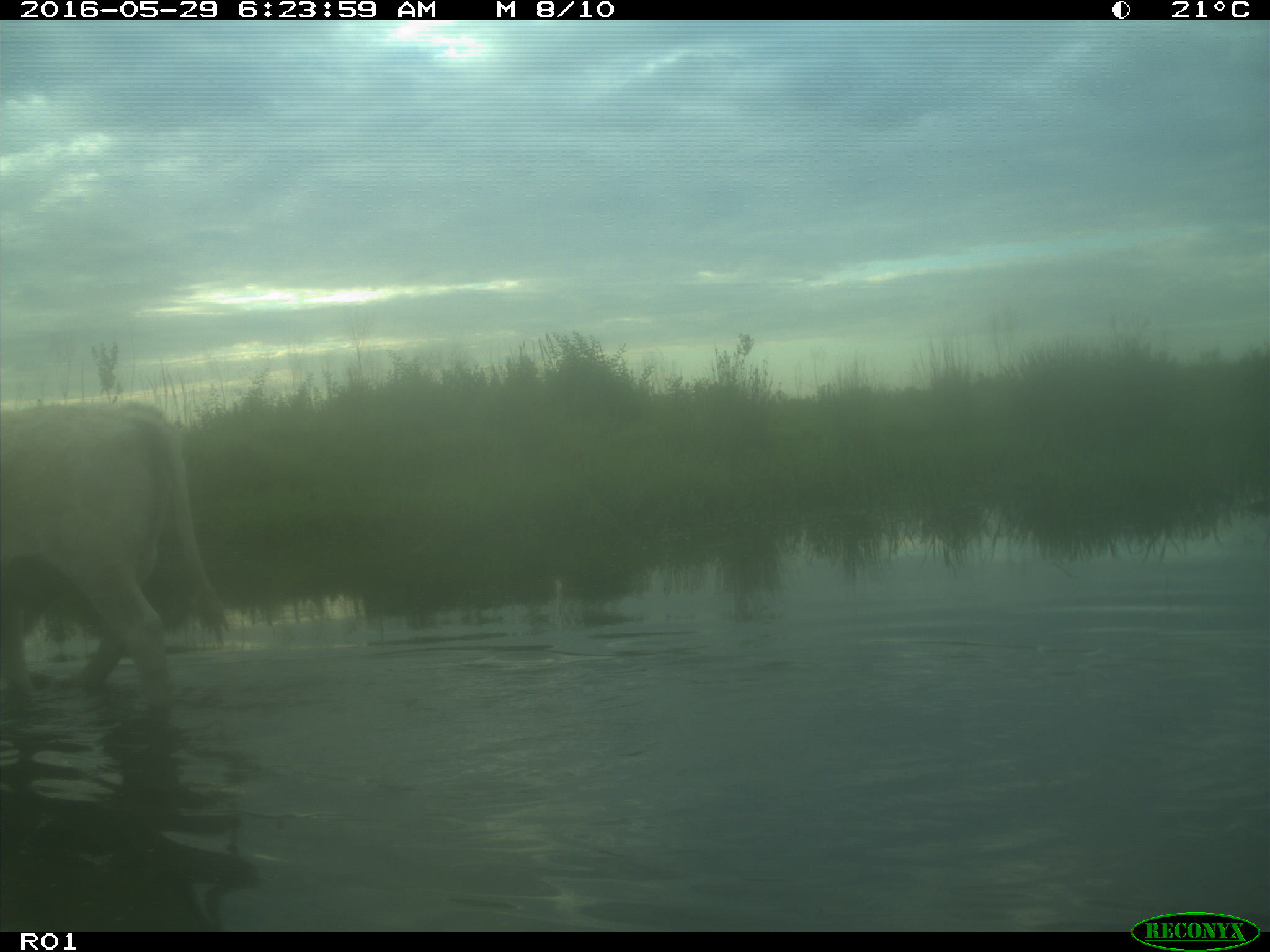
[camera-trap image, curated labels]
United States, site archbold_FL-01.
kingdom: Animalia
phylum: Chordata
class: Mammalia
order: Artiodactyla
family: Bovidae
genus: Bos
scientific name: Bos taurus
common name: domestic cow